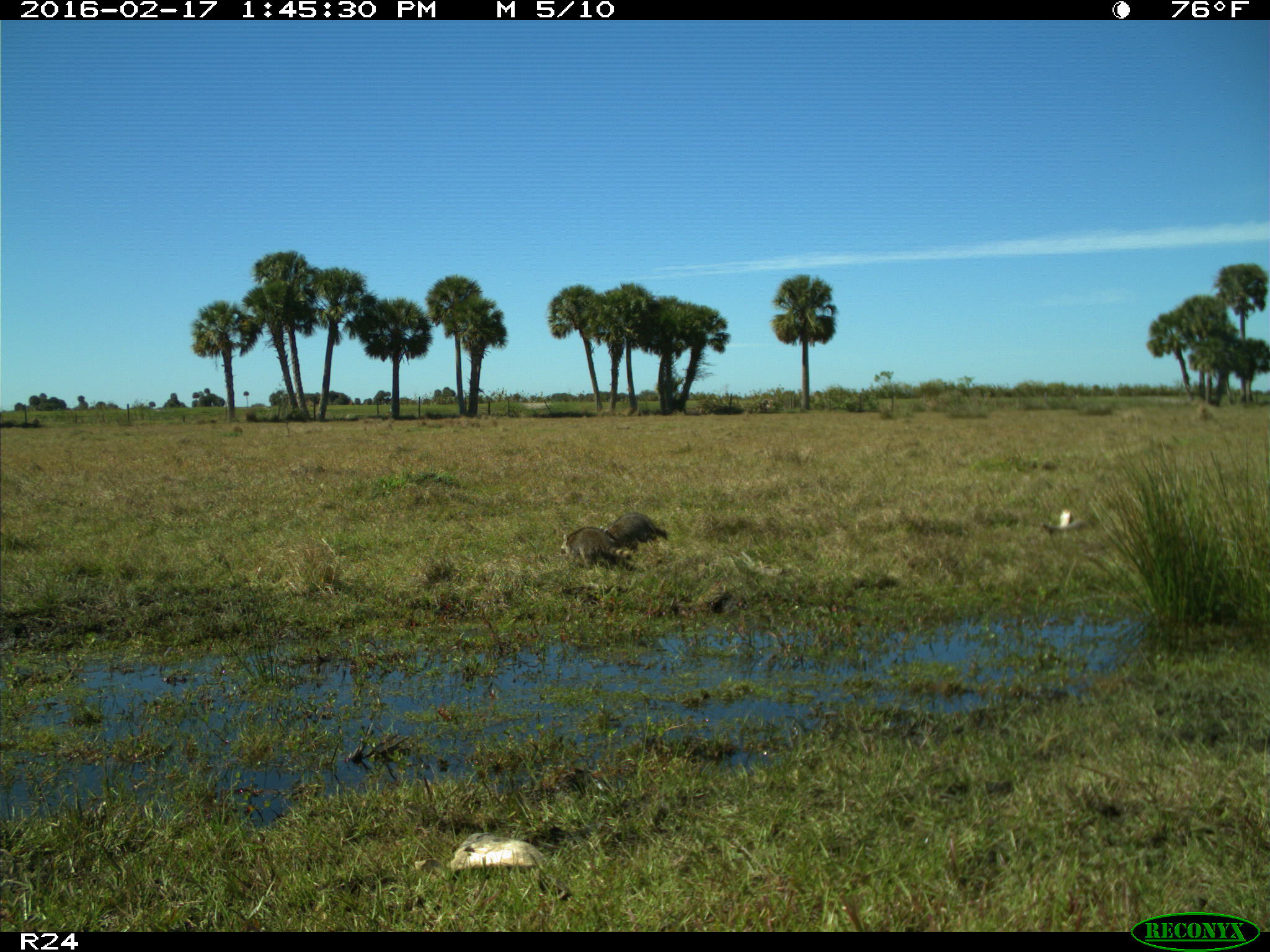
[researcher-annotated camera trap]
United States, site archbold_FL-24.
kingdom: Animalia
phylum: Chordata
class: Mammalia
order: Carnivora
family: Procyonidae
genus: Procyon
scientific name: Procyon lotor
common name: common raccoon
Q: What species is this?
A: Procyon lotor (common raccoon).